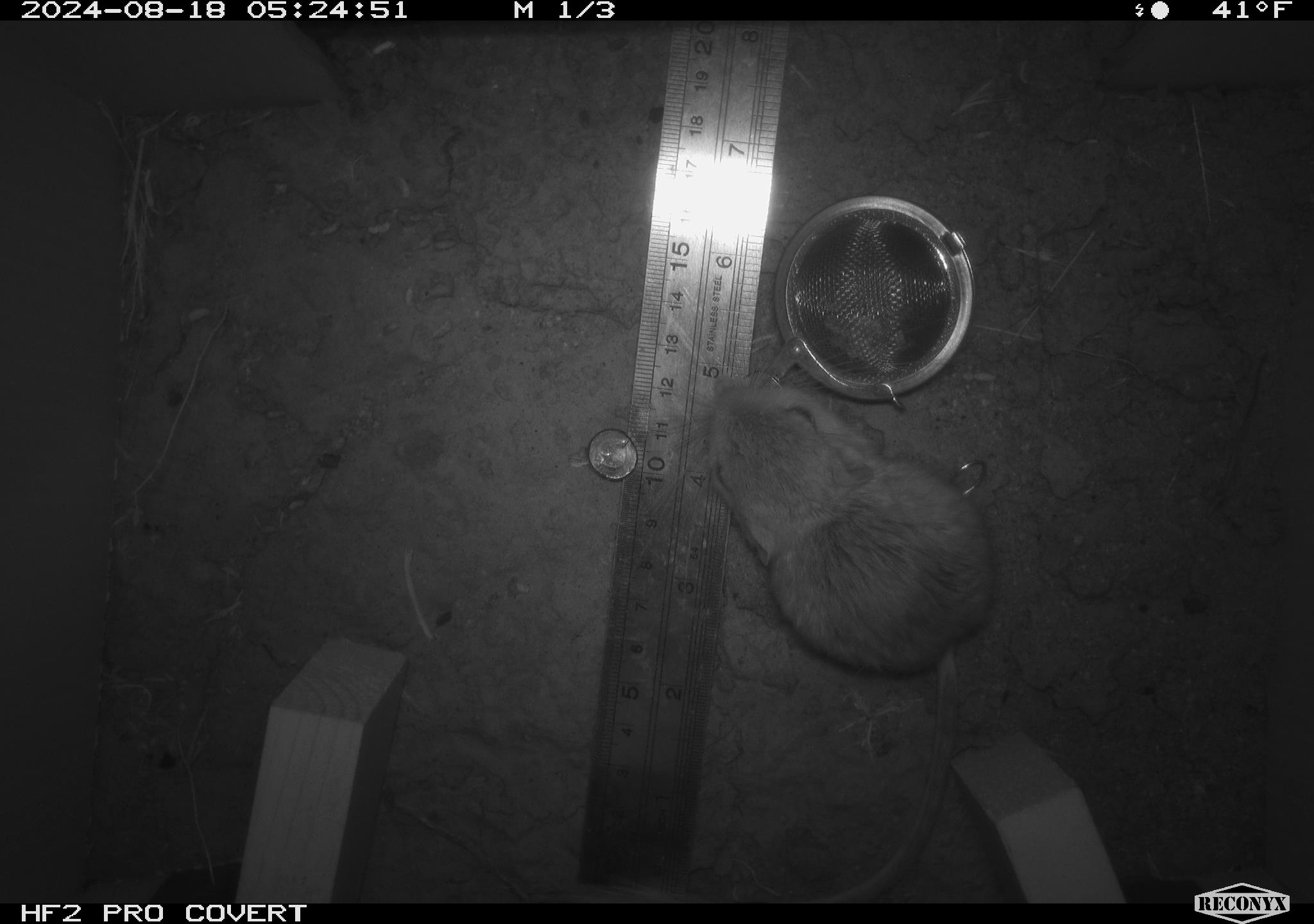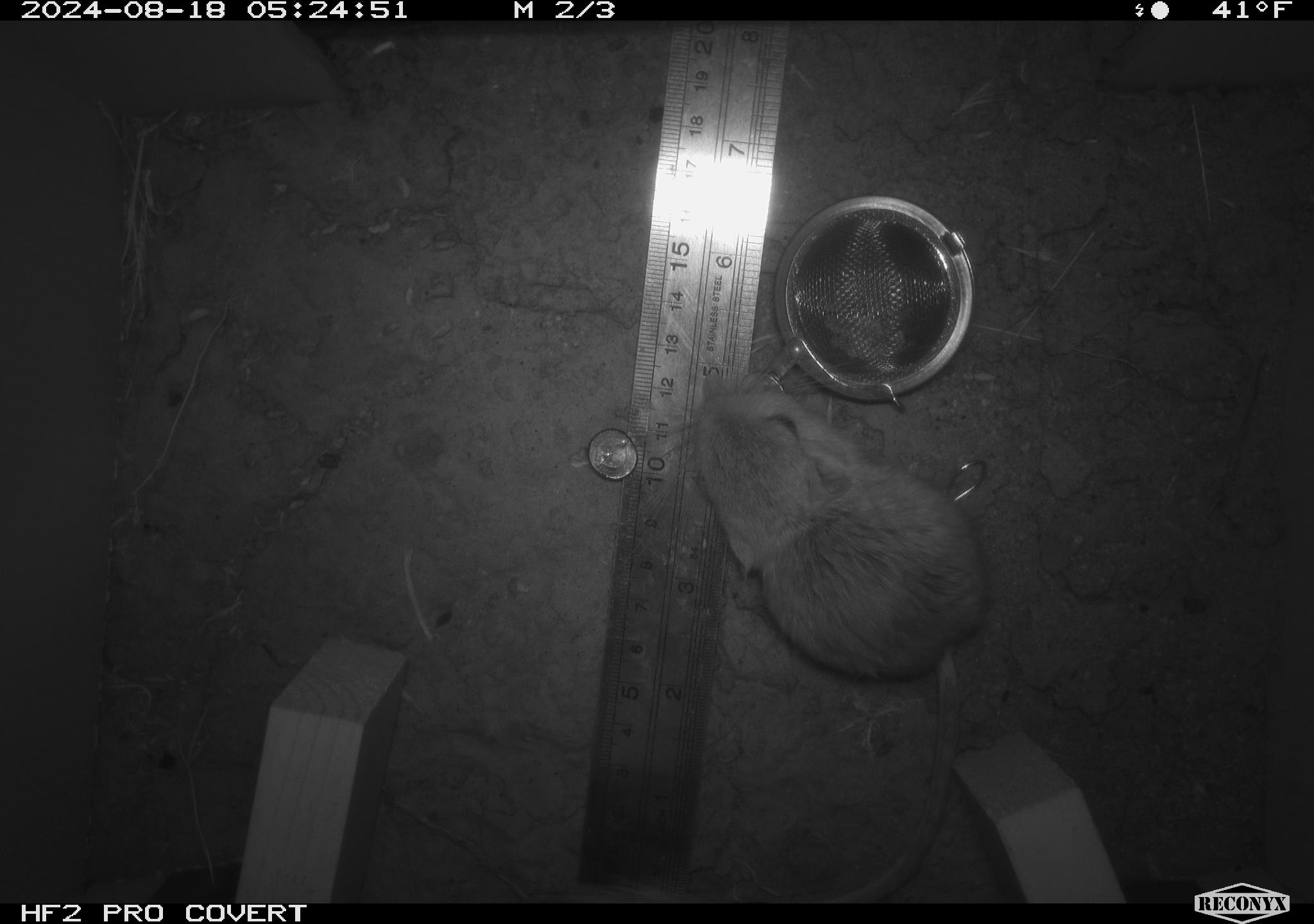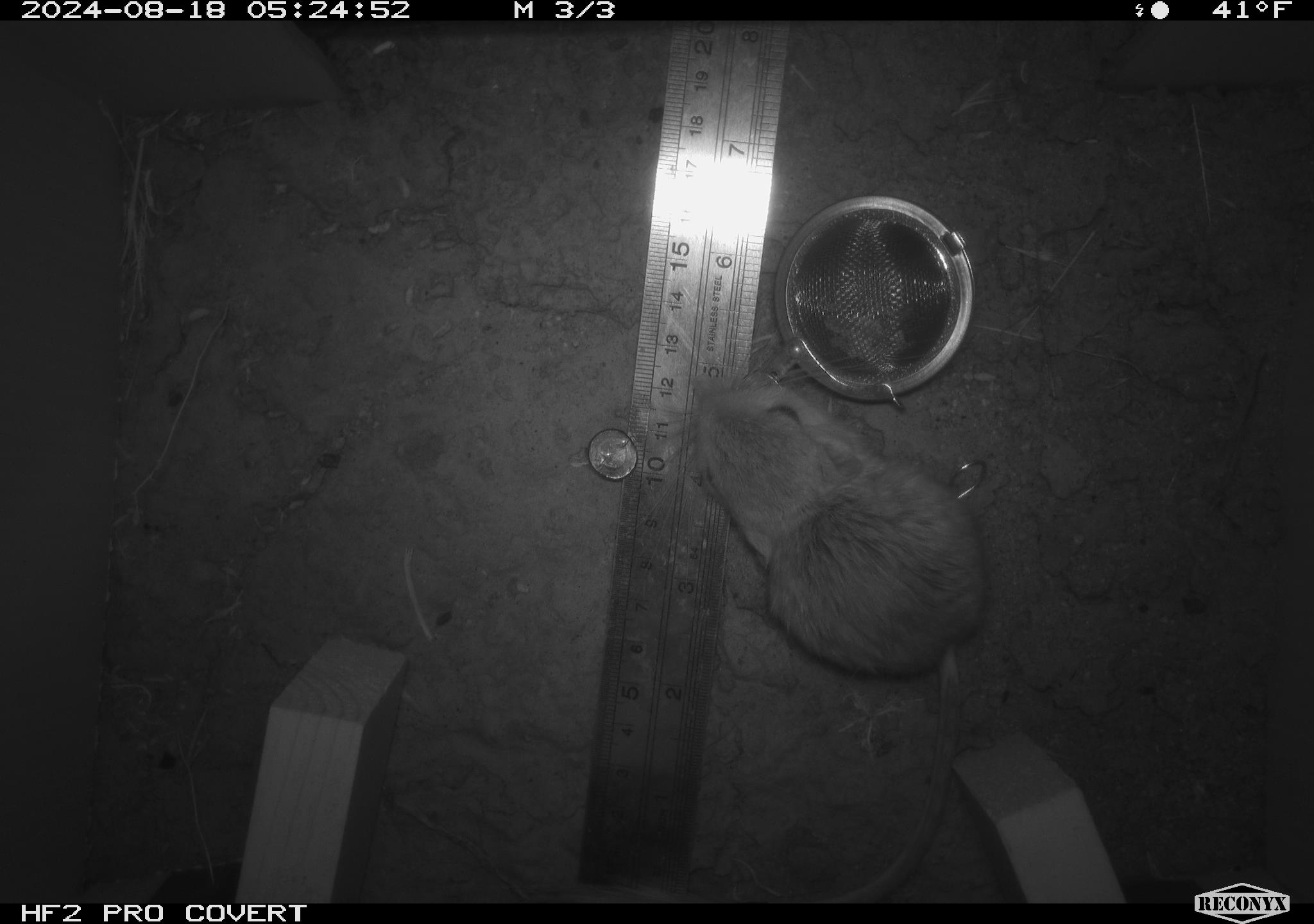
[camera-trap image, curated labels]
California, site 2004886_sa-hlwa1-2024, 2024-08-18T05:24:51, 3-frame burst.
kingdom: Animalia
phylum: Chordata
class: Mammalia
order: Rodentia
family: Heteromyidae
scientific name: Heteromyidae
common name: kangaroo rats and pocket mice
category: heteromyidae family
Heteromyidae family (kangaroo rats and pocket mice) (Heteromyidae).